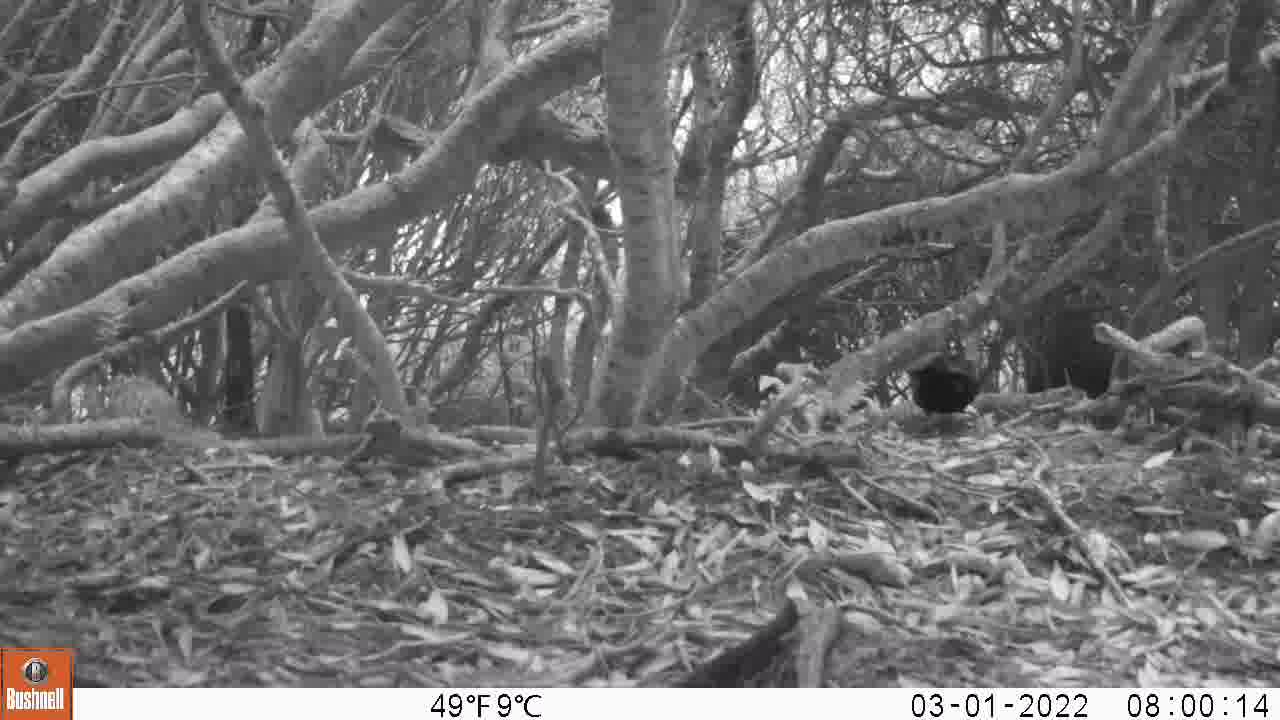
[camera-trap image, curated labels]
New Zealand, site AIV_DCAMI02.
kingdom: Animalia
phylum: Chordata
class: Aves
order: Passeriformes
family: Turdidae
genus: Turdus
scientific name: Turdus merula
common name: eurasian blackbird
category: blackbird